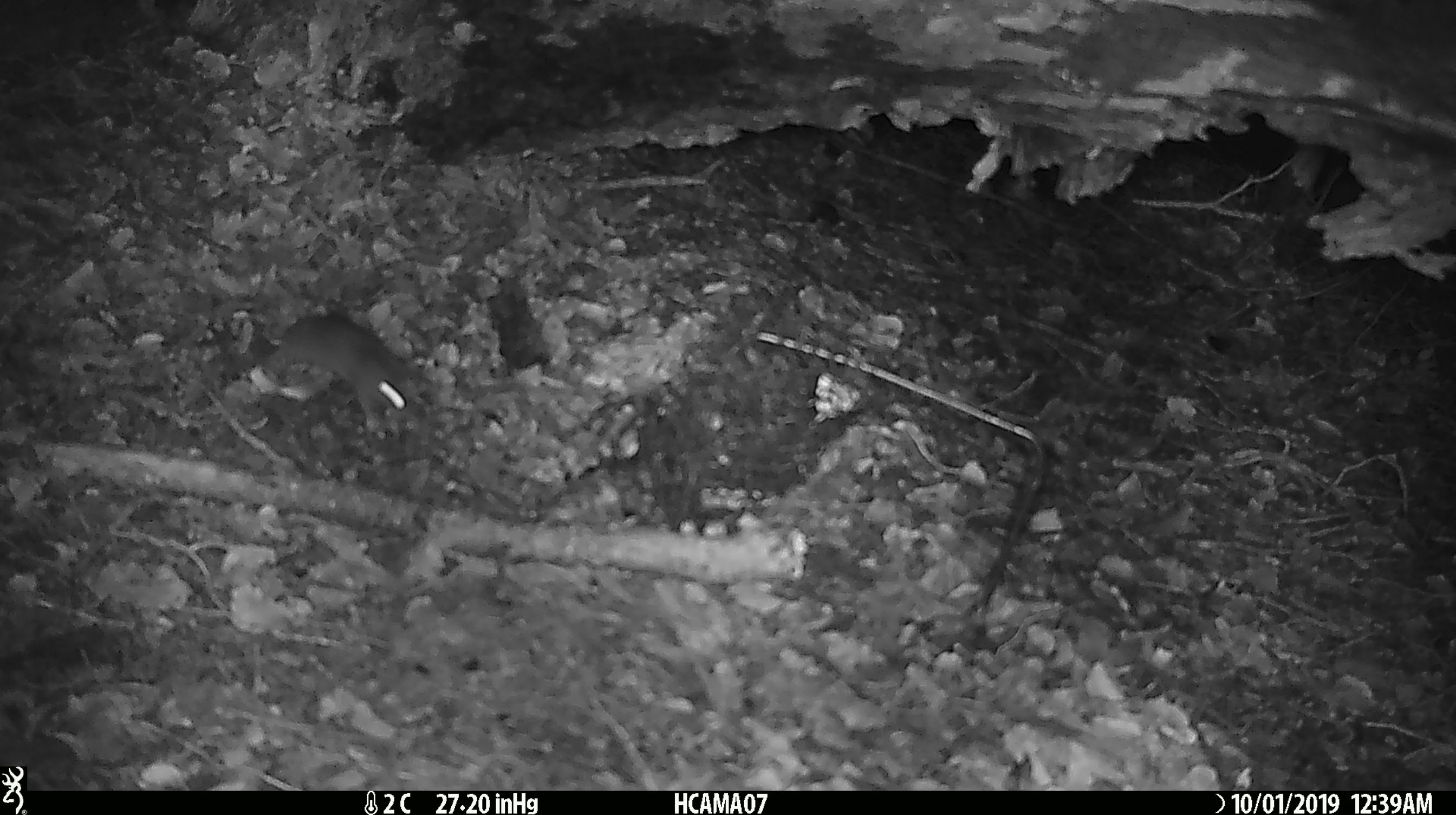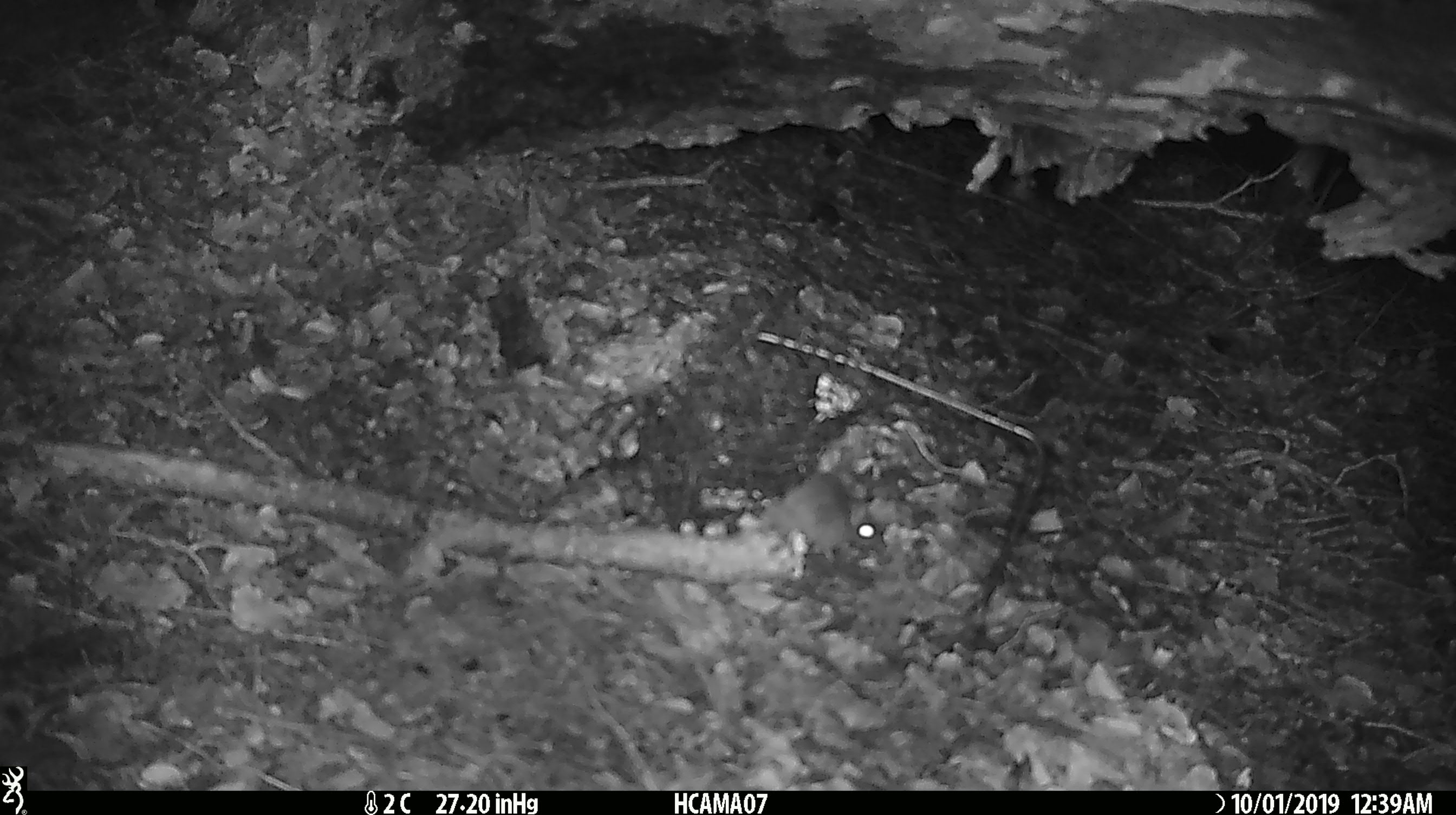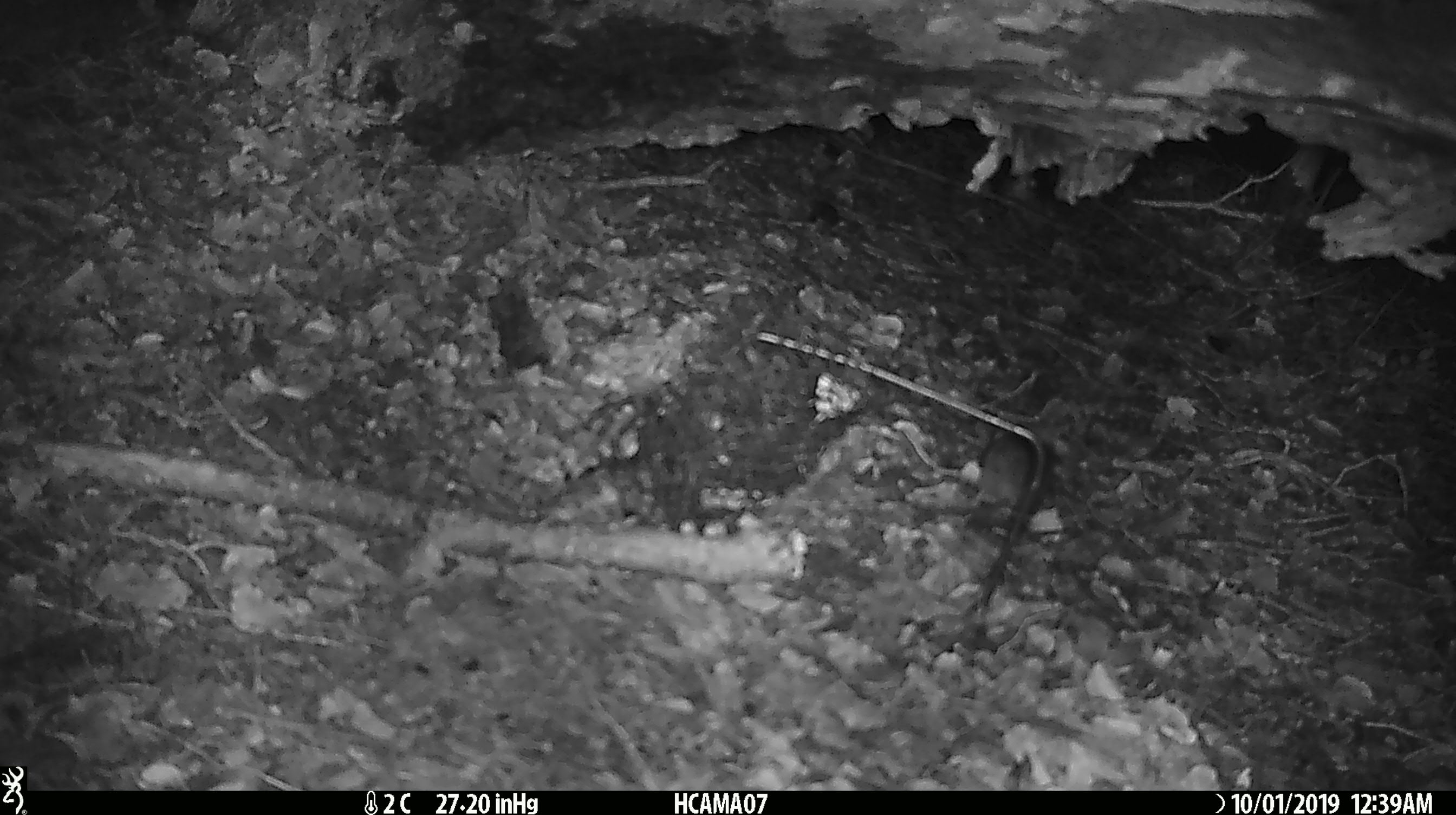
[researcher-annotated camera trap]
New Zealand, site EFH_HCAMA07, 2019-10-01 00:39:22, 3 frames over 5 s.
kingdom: Animalia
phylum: Chordata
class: Mammalia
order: Rodentia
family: Muridae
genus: Mus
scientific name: Mus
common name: mouse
Mouse (Mus).